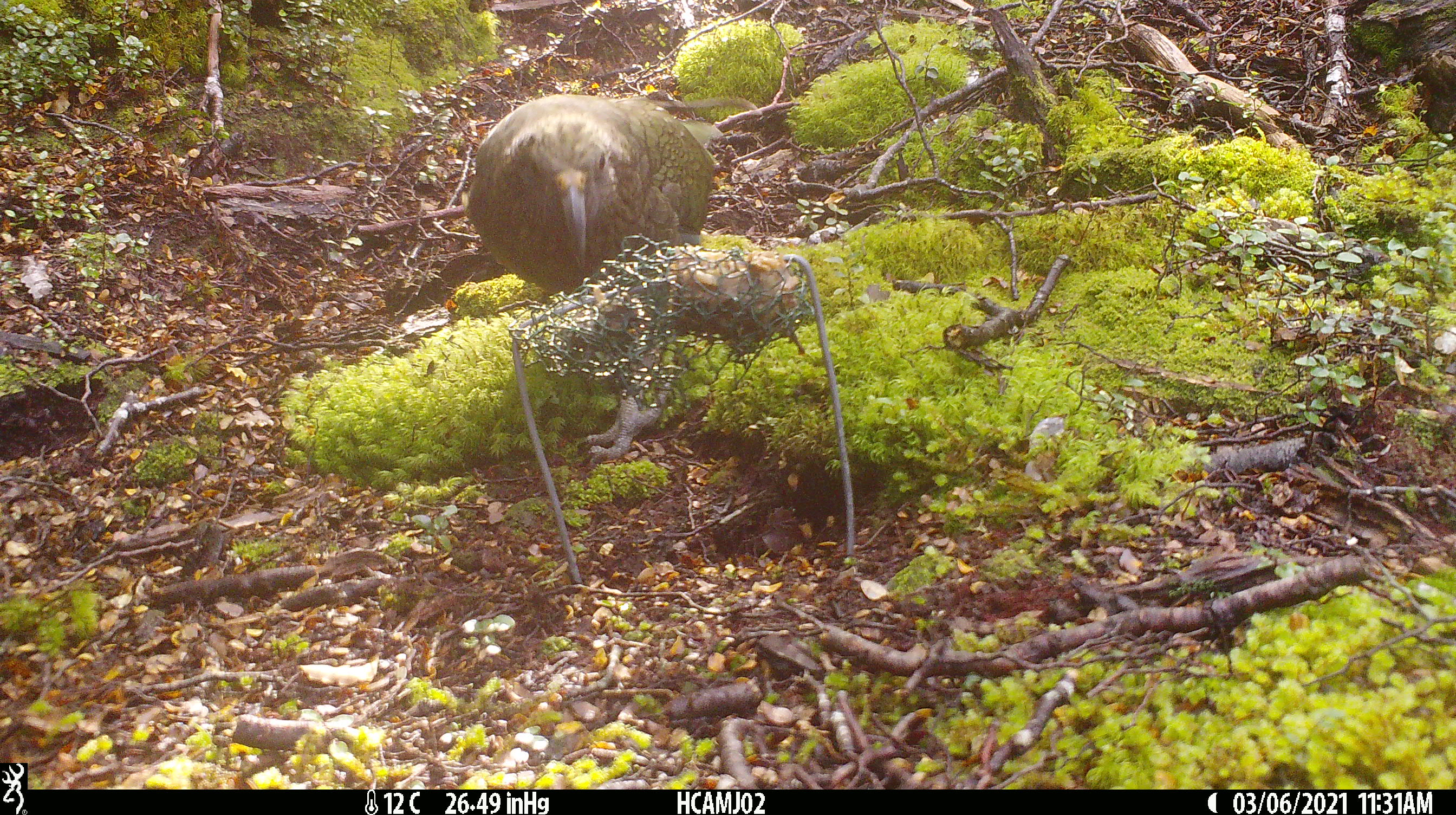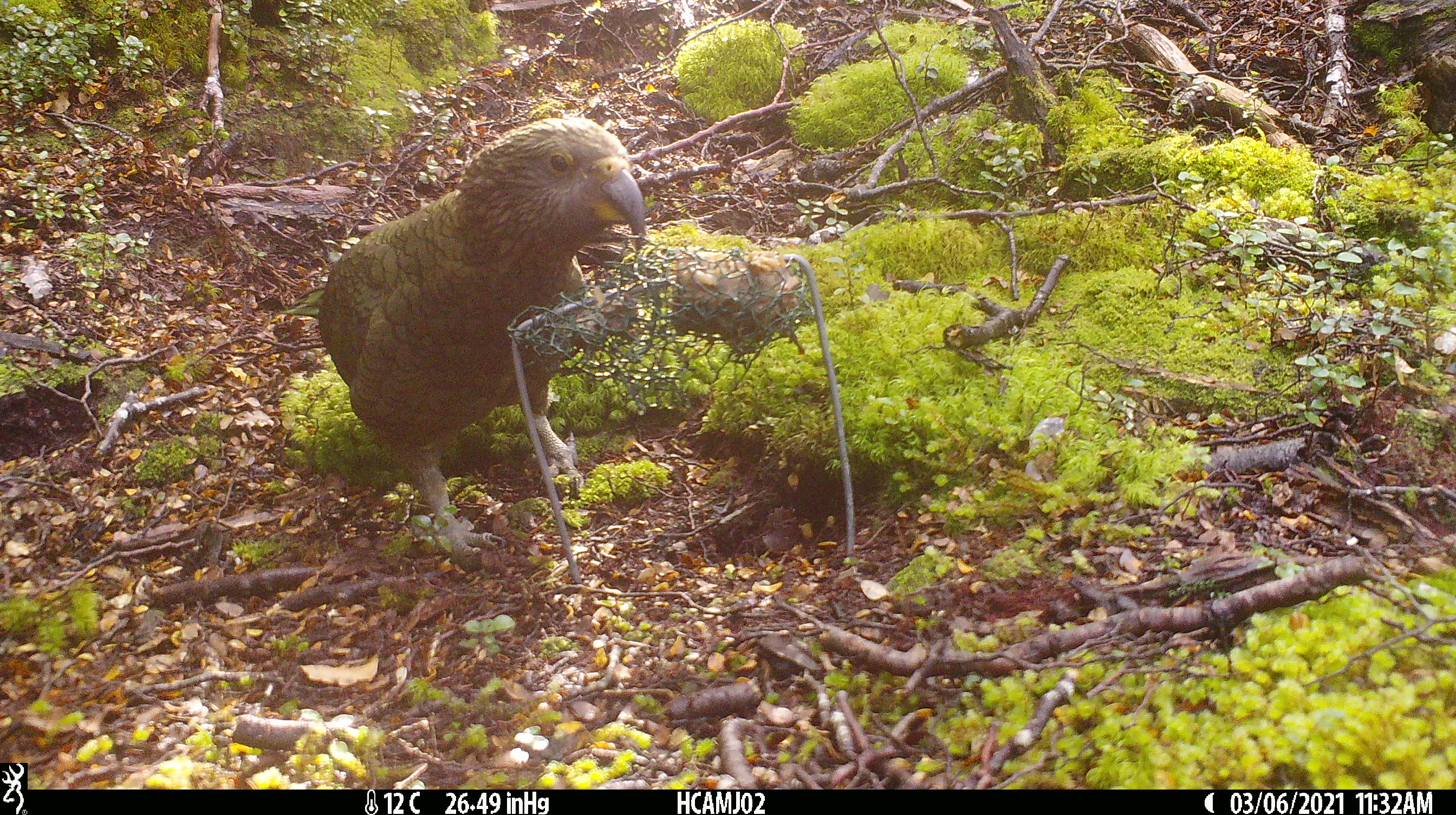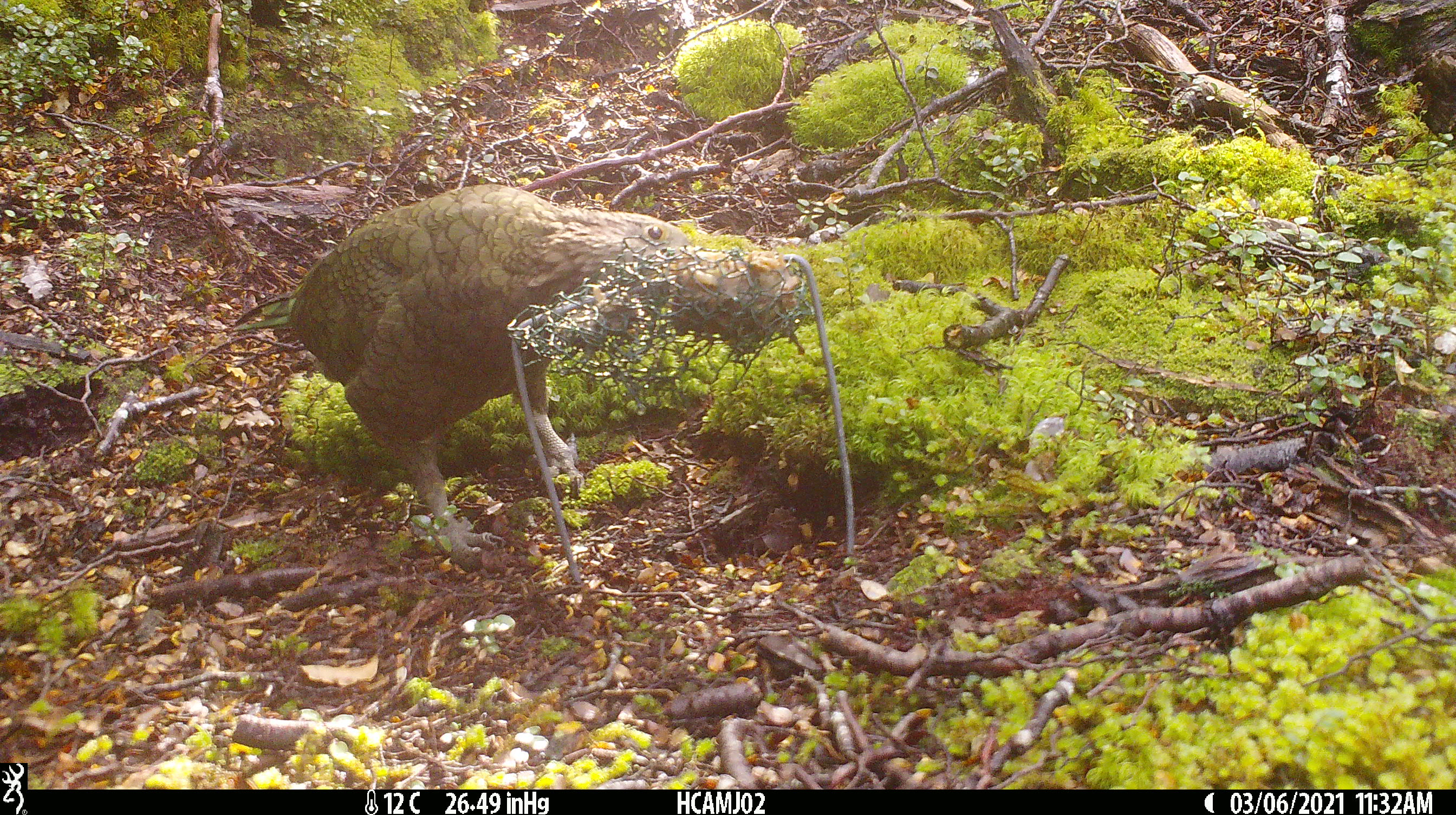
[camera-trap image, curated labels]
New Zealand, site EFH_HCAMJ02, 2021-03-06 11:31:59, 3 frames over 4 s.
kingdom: Animalia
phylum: Chordata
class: Aves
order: Psittaciformes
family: Strigopidae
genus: Nestor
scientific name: Nestor notabilis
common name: kea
Kea (Nestor notabilis).